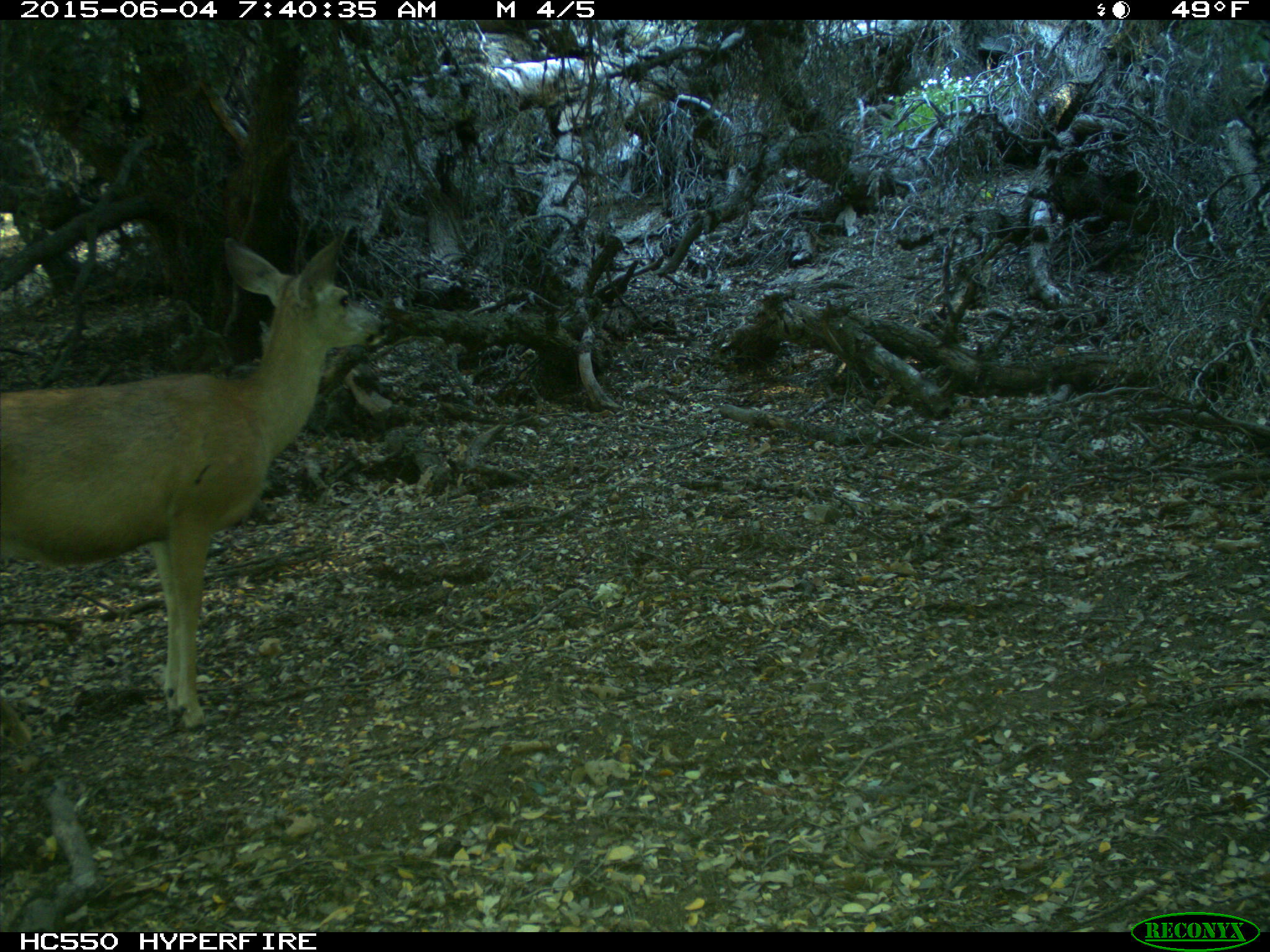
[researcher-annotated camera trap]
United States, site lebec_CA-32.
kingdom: Animalia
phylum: Chordata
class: Mammalia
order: Artiodactyla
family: Cervidae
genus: Odocoileus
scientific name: Odocoileus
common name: deer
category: unidentified deer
Unidentified deer (deer) (Odocoileus).